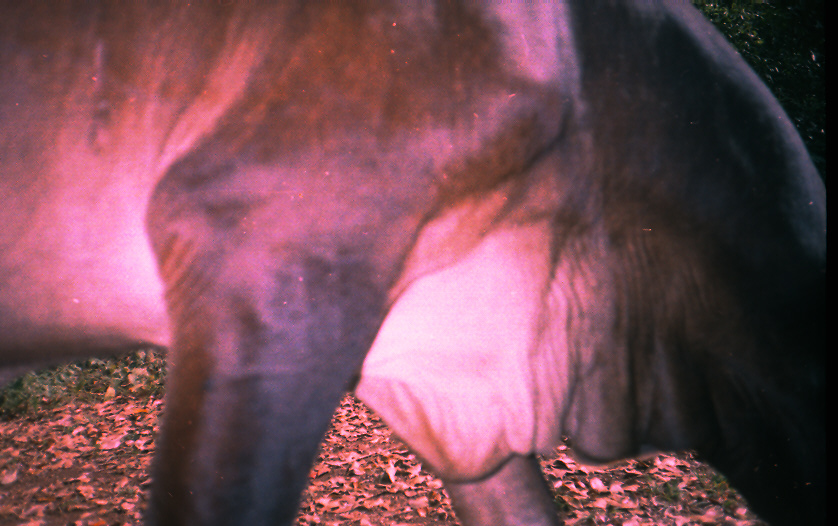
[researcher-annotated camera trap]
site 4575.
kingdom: Animalia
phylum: Chordata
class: Mammalia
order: Artiodactyla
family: Bovidae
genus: Bos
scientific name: Bos taurus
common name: domestic cattle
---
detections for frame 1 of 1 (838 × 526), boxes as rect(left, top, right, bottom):
bos taurus: rect(0, 0, 824, 526)